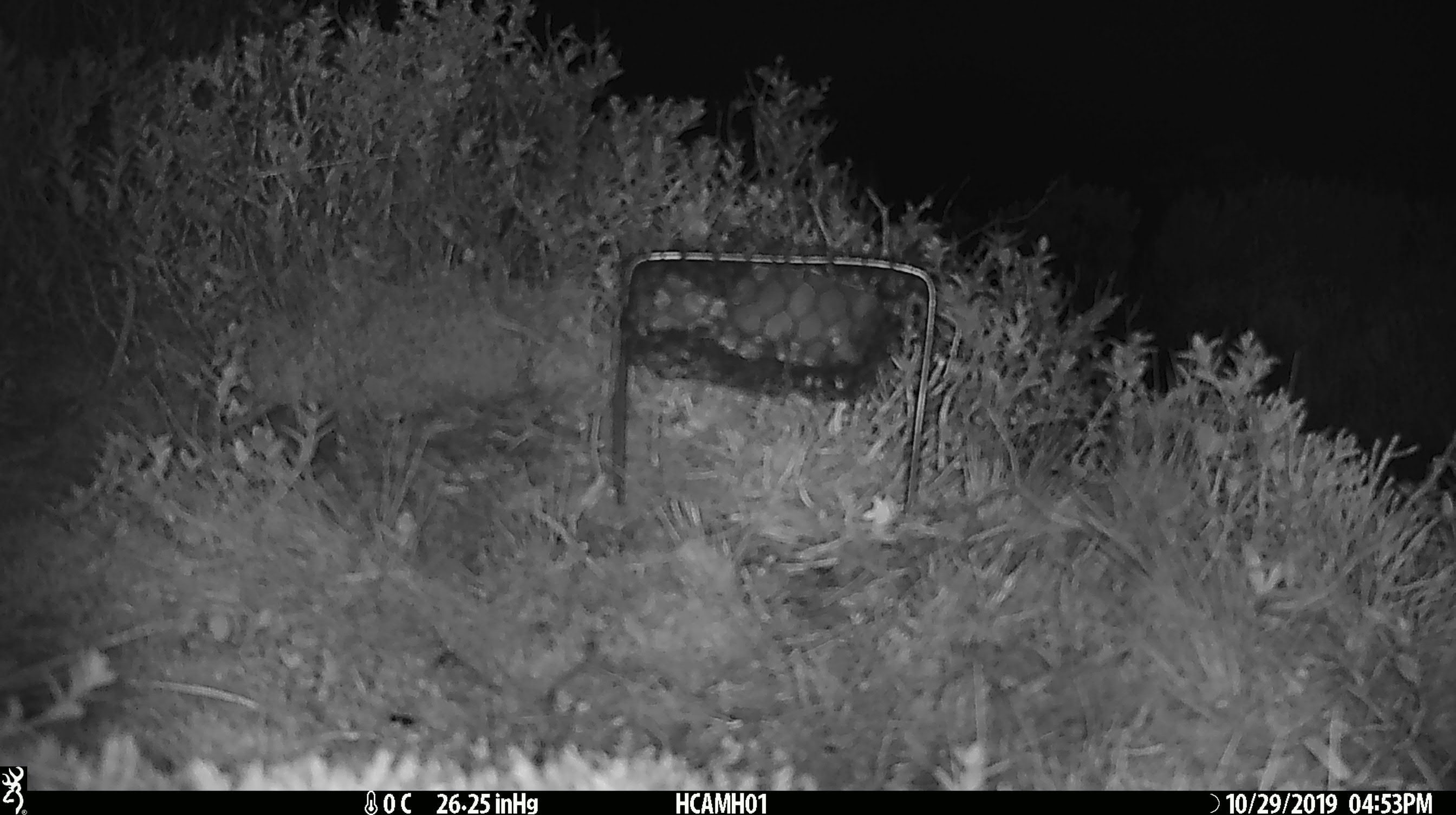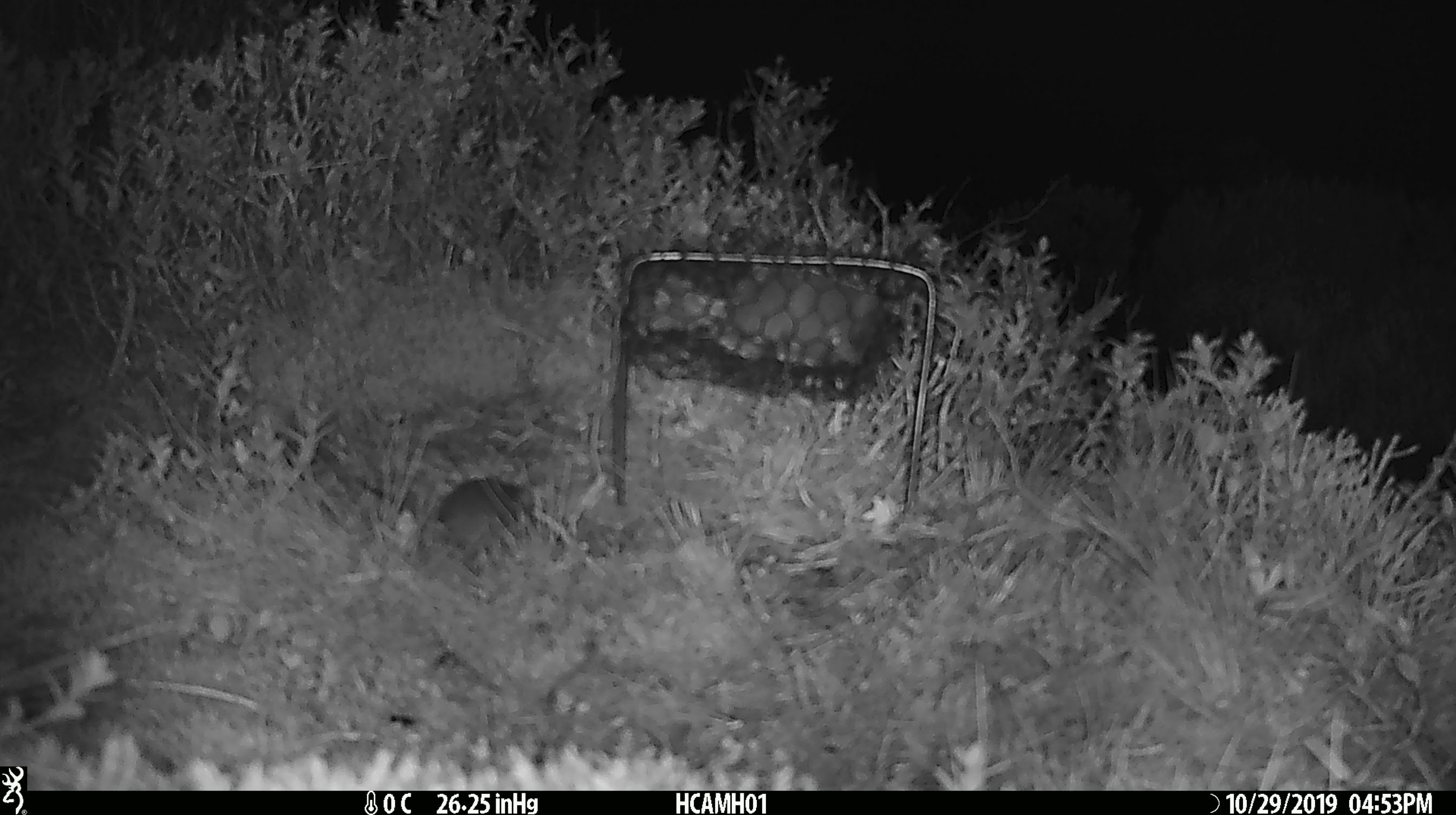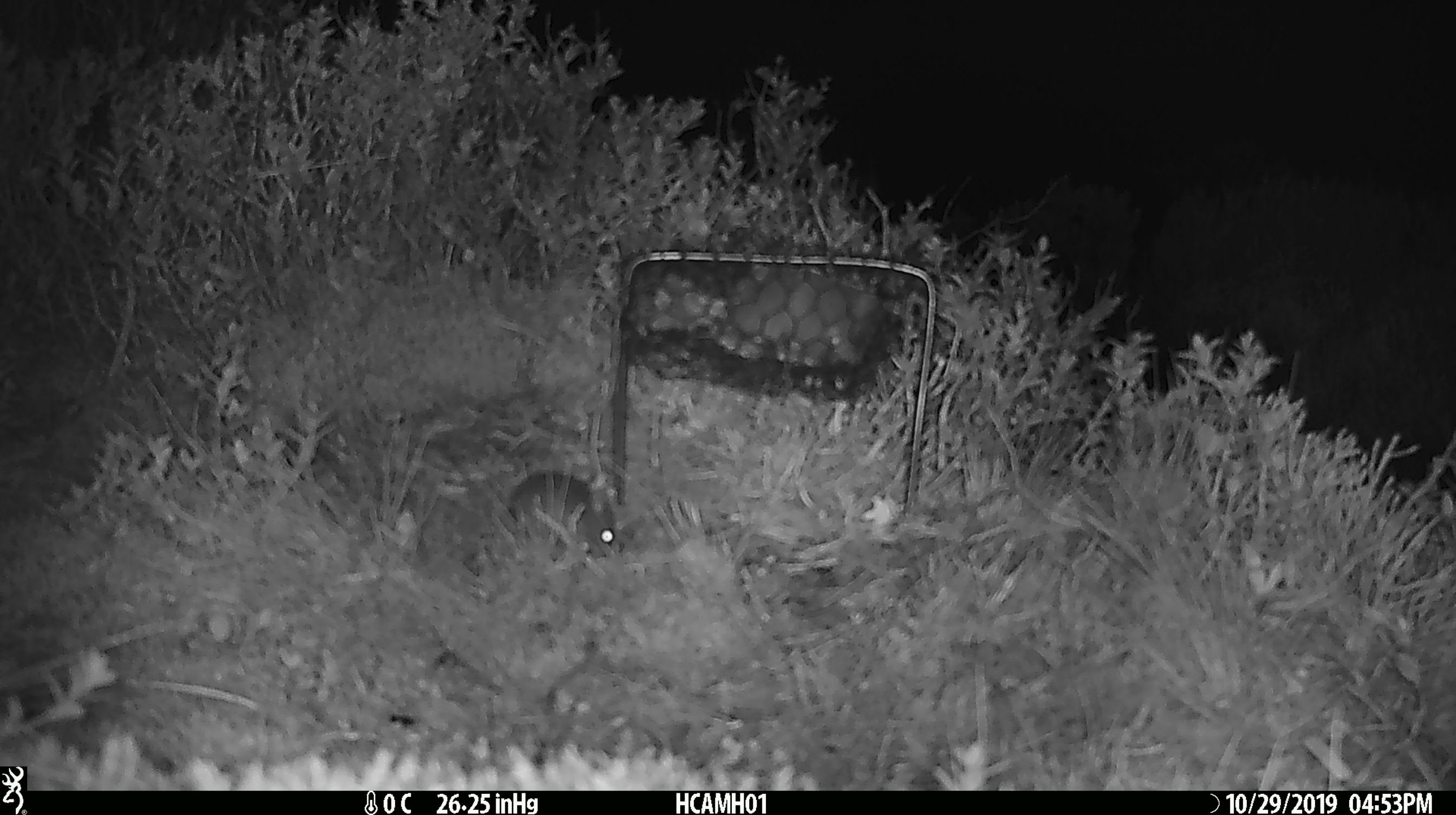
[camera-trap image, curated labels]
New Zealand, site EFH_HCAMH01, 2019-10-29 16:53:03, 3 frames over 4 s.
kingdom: Animalia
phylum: Chordata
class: Mammalia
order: Rodentia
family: Muridae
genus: Mus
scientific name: Mus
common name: mouse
Mouse (Mus).